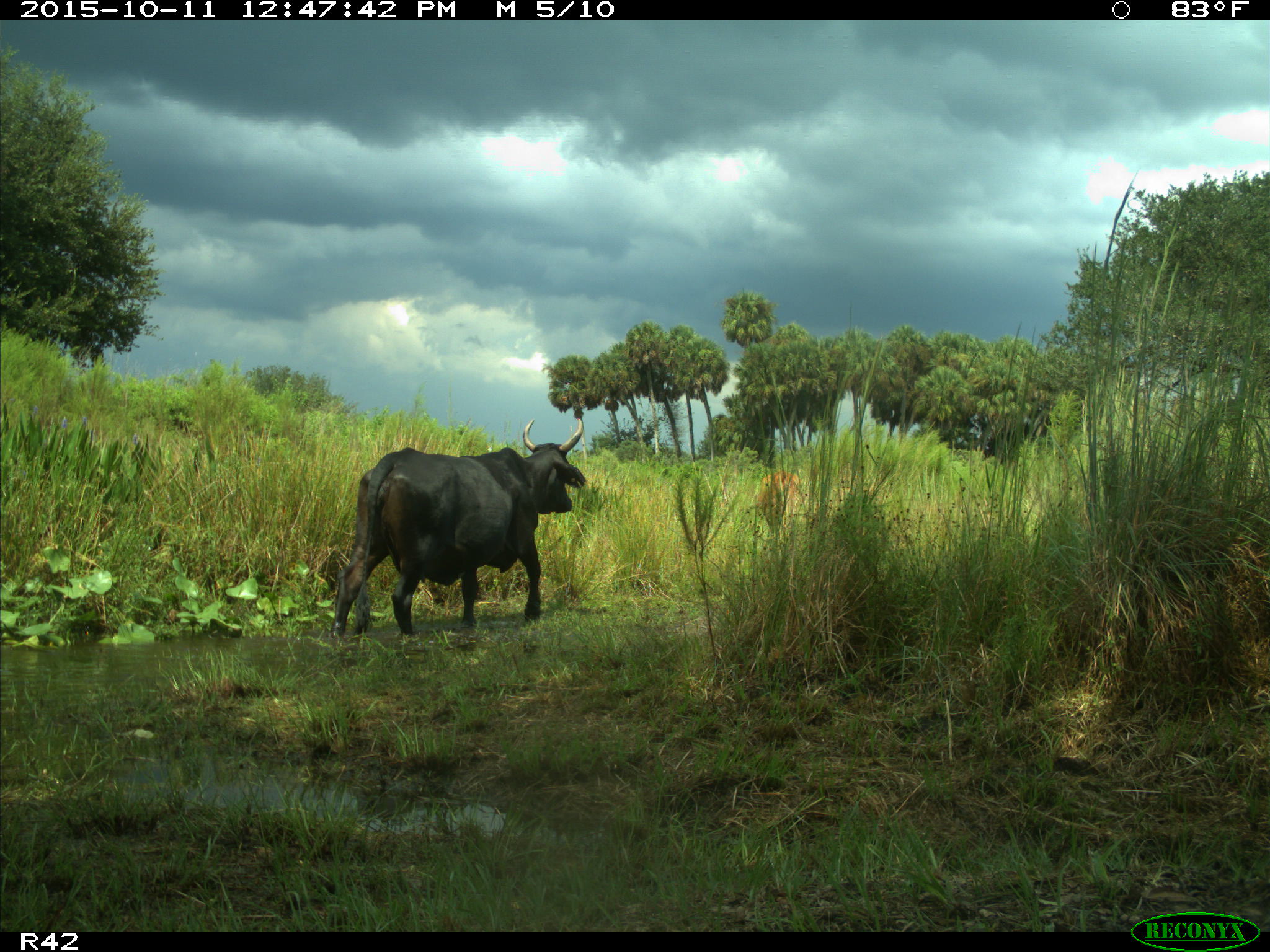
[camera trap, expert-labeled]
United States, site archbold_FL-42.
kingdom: Animalia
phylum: Chordata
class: Mammalia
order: Artiodactyla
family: Bovidae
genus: Bos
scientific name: Bos taurus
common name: domestic cow